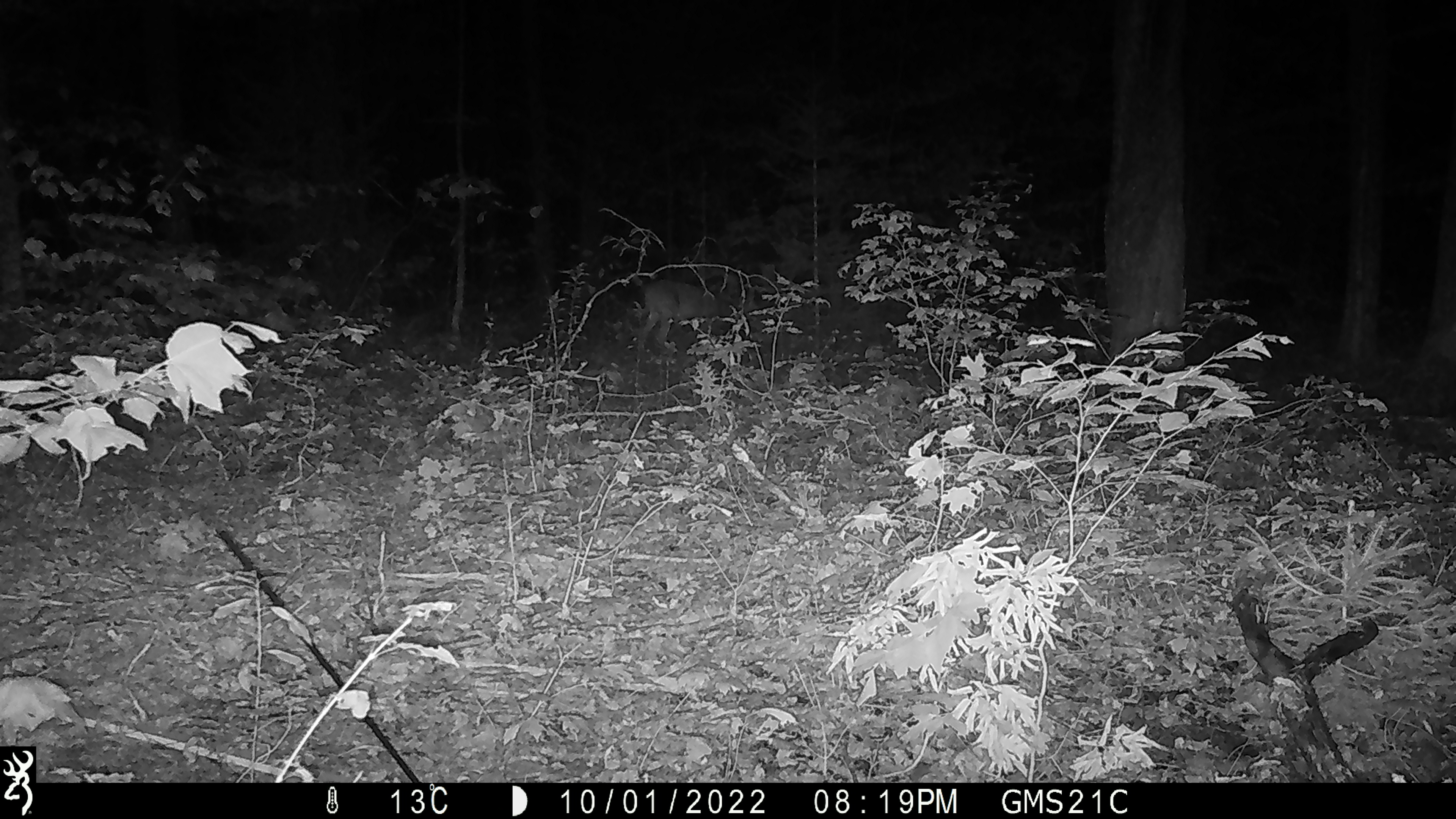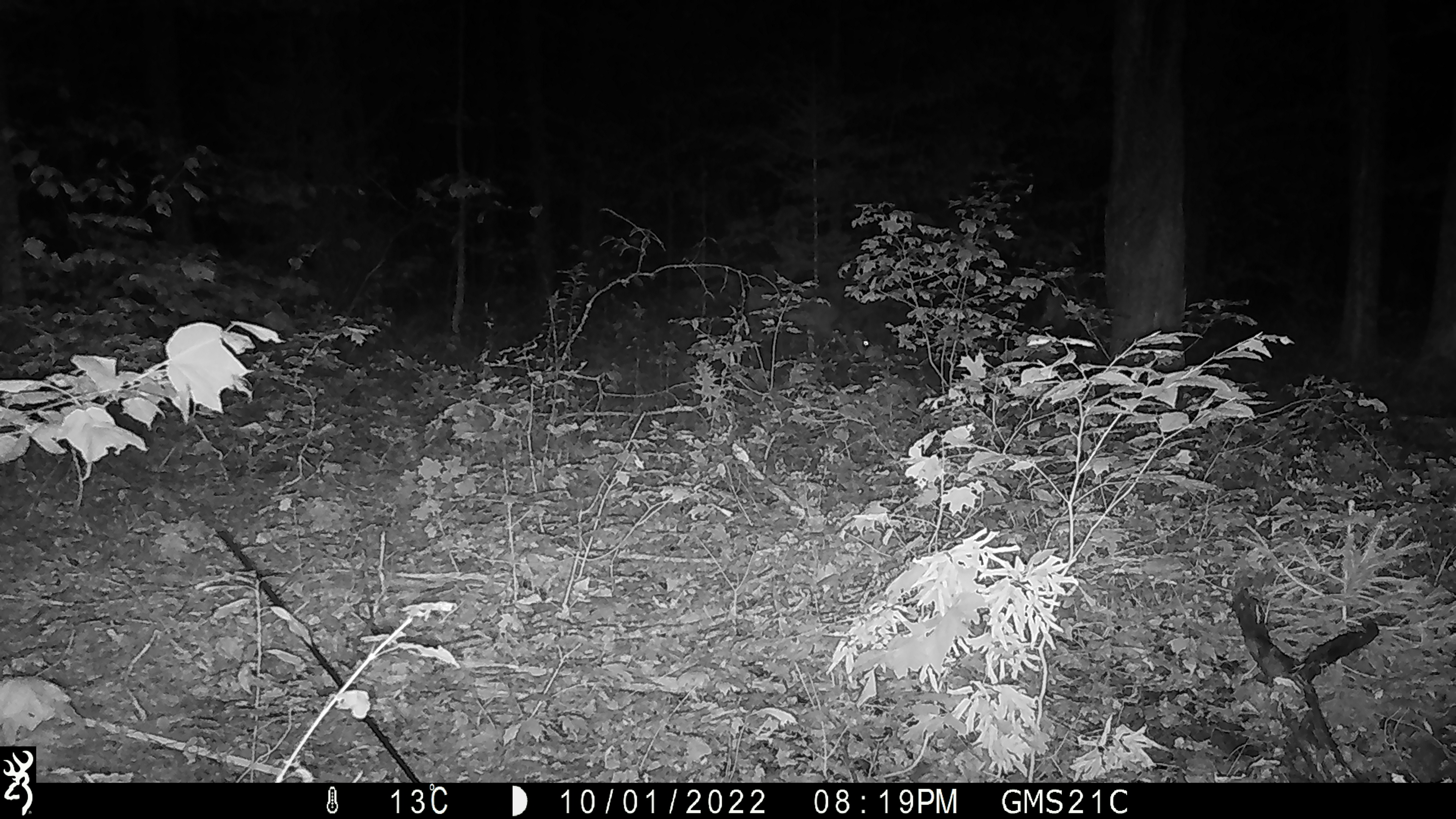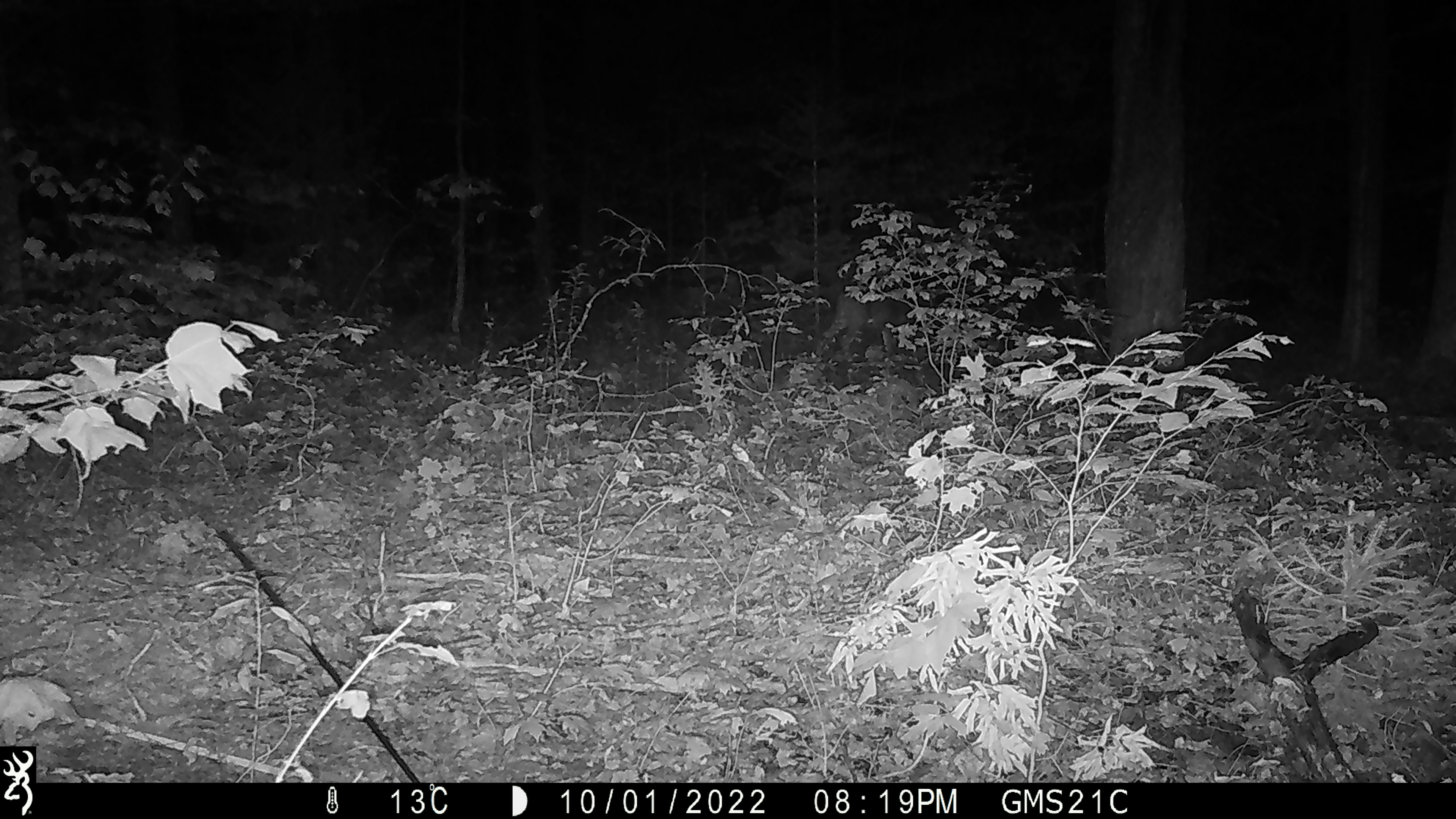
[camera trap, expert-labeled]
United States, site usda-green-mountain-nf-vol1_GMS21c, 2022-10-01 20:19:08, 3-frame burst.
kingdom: Animalia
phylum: Chordata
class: Mammalia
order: Artiodactyla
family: Cervidae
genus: Odocoileus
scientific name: Odocoileus virginianus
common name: white-tailed deer